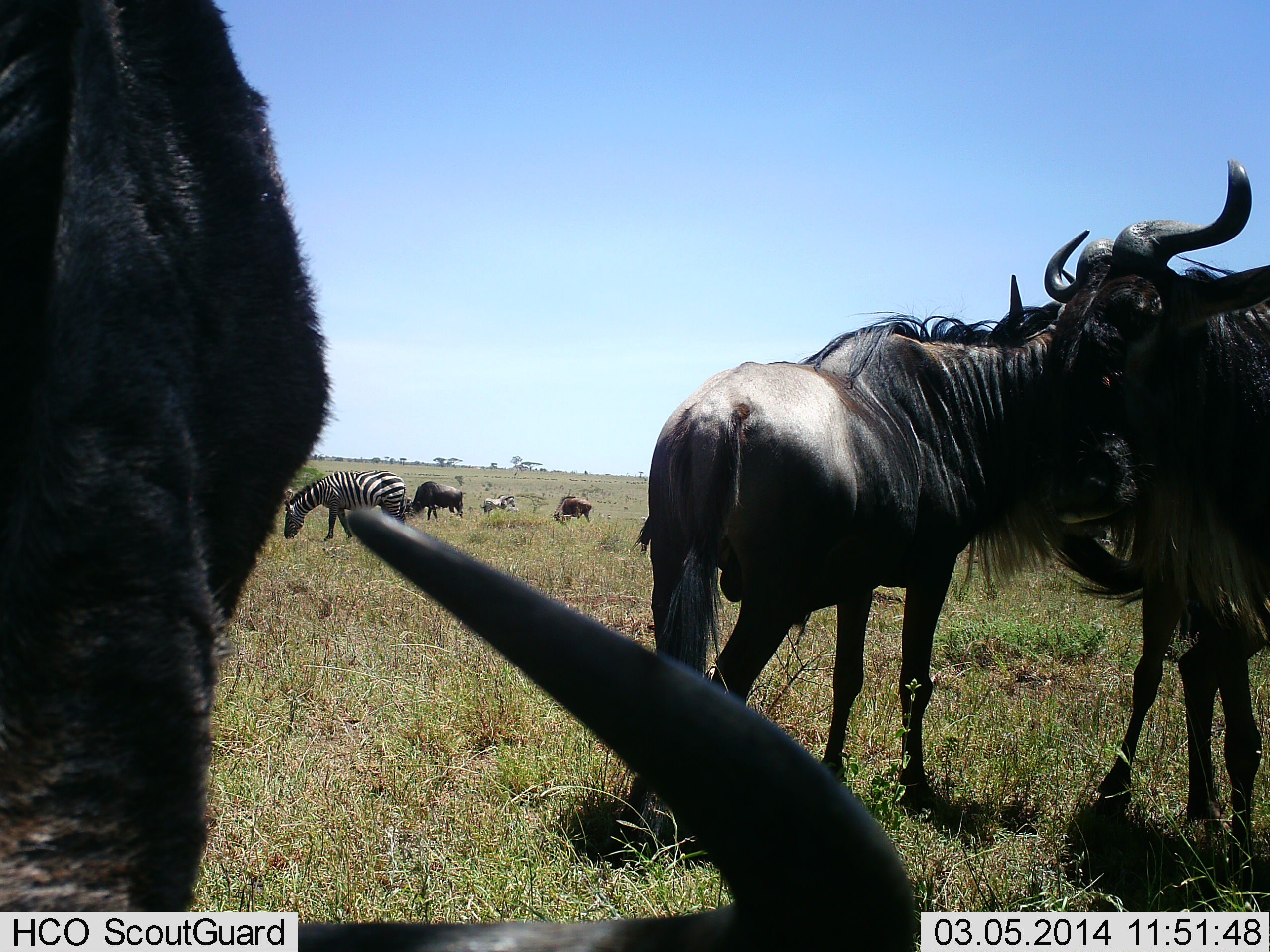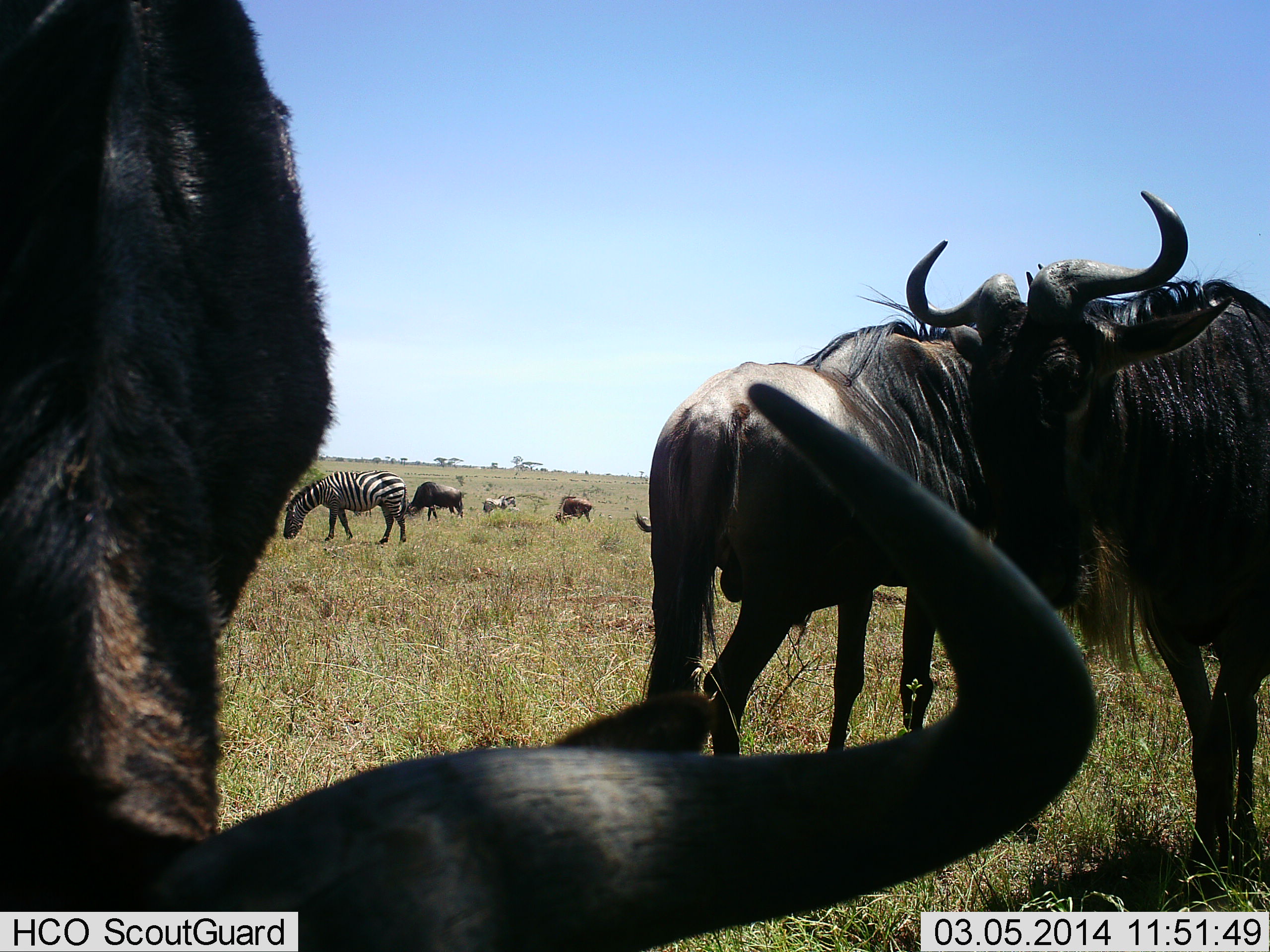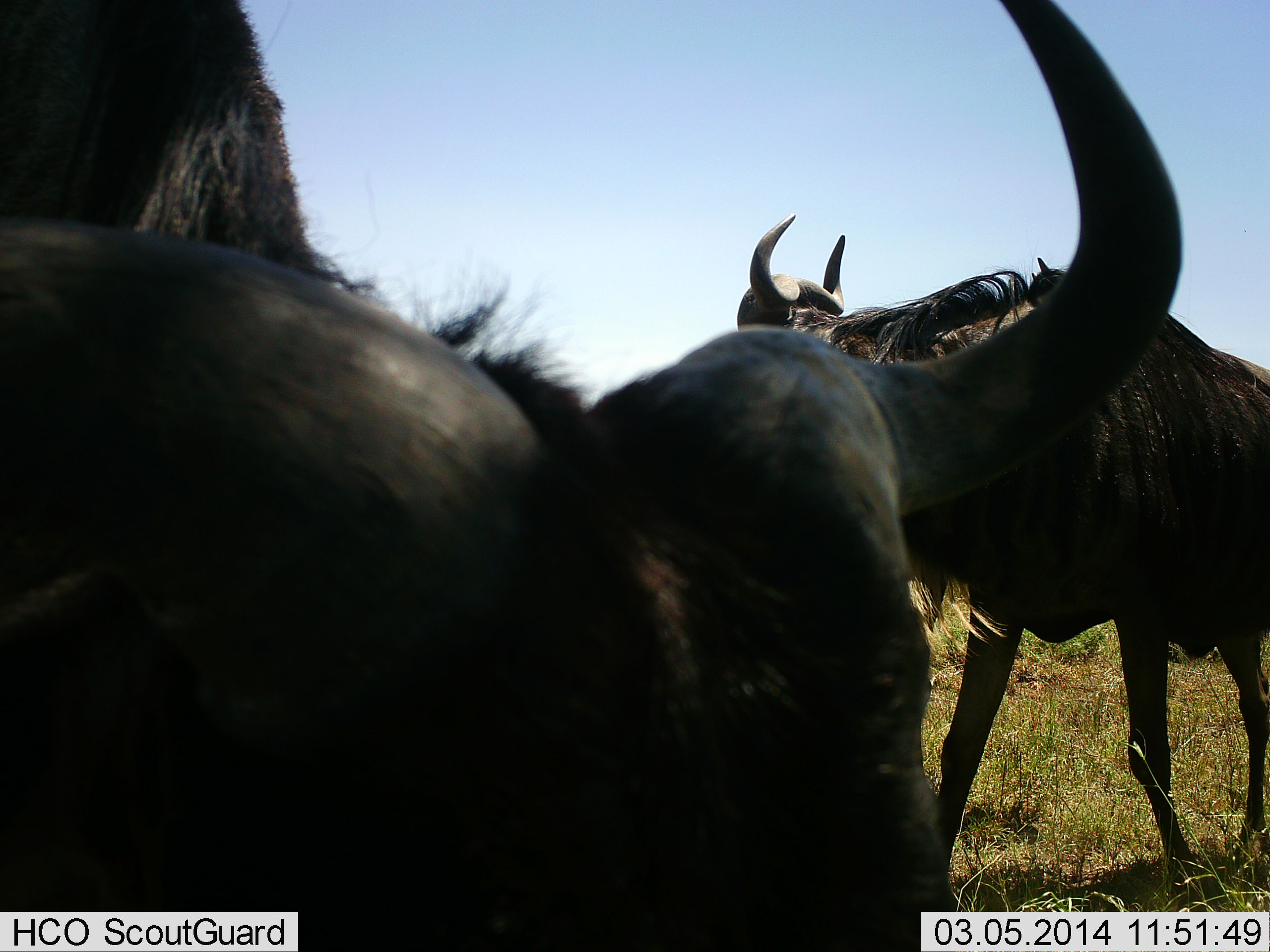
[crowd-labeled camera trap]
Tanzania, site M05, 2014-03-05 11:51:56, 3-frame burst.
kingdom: Animalia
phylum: Chordata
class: Mammalia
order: Artiodactyla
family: Bovidae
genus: Connochaetes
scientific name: Connochaetes taurinus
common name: blue wildebeest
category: wildebeest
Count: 5.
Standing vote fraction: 100%.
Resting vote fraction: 0%.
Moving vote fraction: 18%.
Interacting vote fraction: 0%.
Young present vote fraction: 0%.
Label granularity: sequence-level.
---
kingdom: Animalia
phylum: Chordata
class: Mammalia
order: Perissodactyla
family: Equidae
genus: Equus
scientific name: Equus quagga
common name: plains zebra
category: zebra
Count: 1.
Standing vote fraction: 64%.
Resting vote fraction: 0%.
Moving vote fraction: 0%.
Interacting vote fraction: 0%.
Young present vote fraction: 0%.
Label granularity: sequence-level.